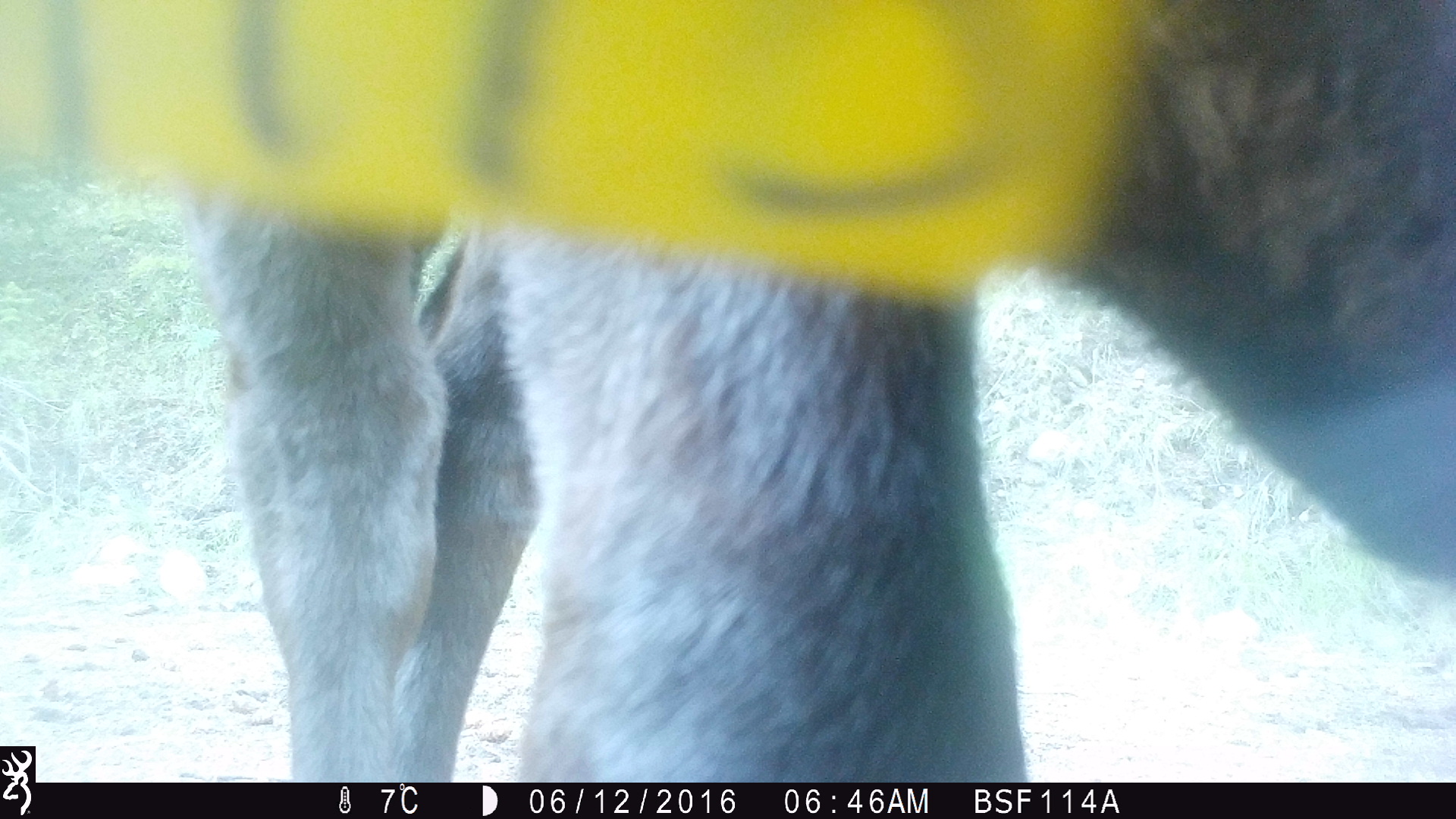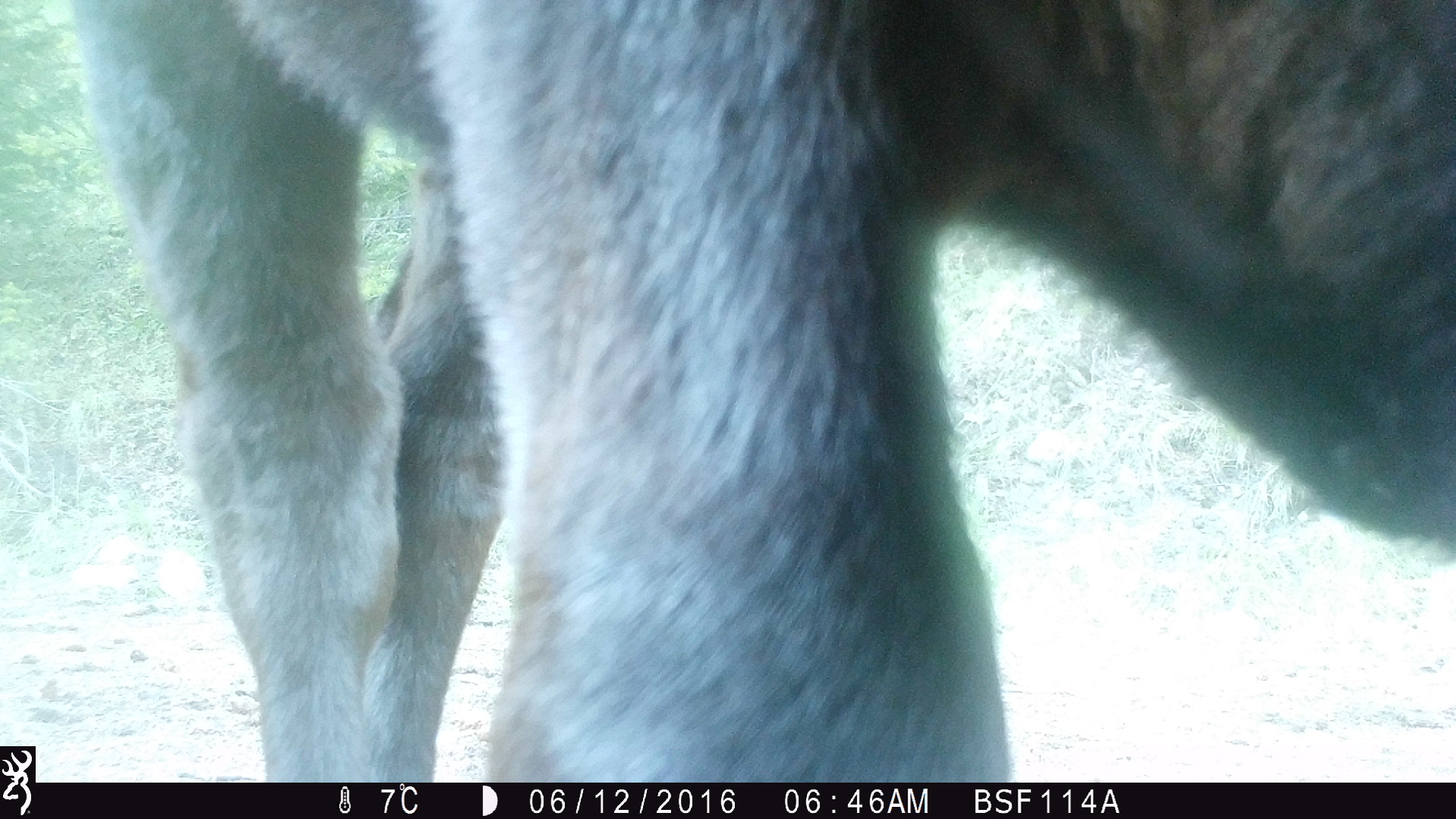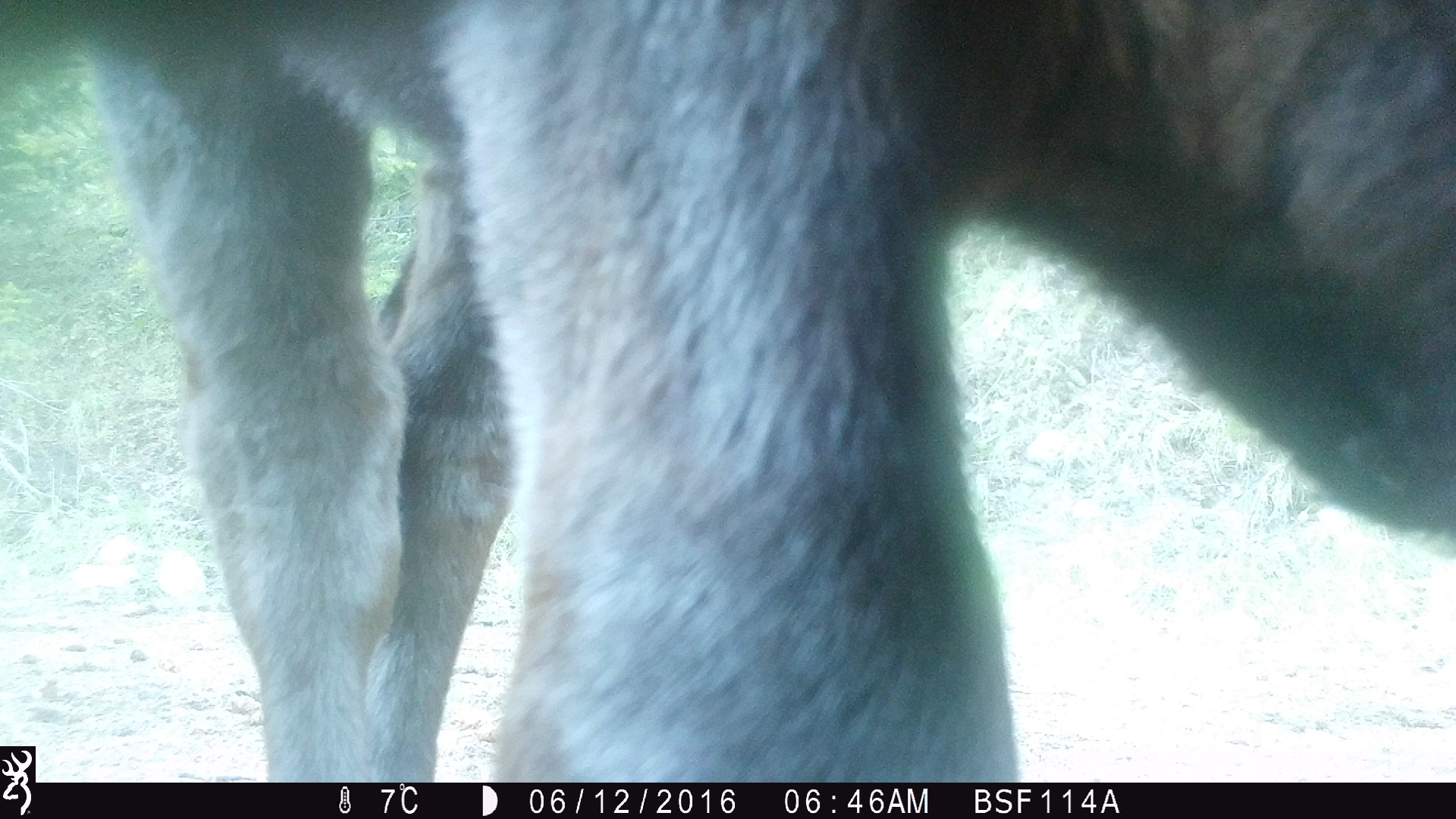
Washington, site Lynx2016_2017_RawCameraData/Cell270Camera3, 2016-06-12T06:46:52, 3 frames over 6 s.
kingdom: Animalia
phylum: Chordata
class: Mammalia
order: Artiodactyla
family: Bovidae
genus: Bos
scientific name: Bos taurus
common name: domestic cattle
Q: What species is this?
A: Domestic cattle (Bos taurus).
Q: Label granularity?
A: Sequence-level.